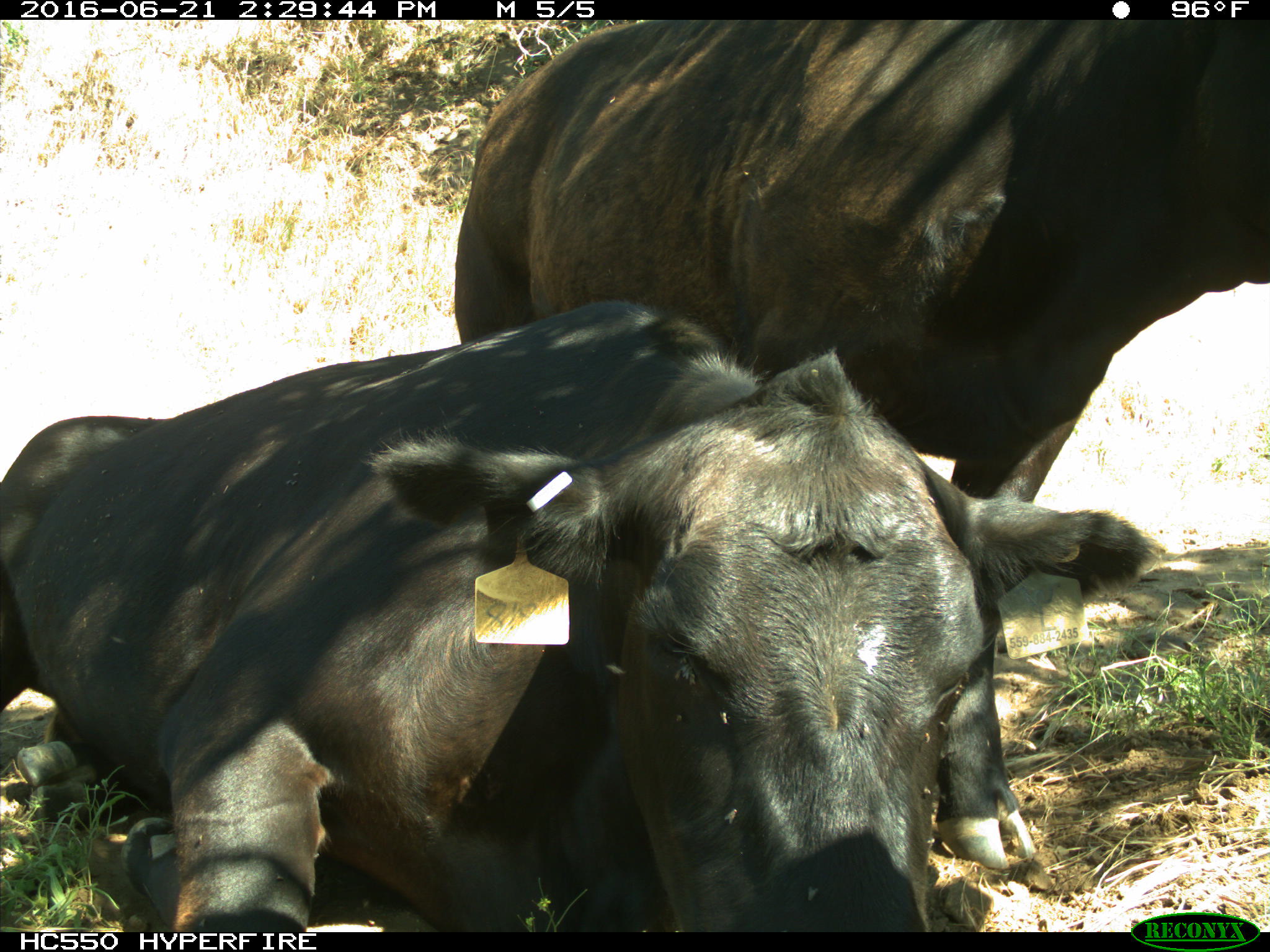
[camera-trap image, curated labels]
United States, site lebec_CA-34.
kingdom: Animalia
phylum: Chordata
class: Mammalia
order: Artiodactyla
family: Bovidae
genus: Bos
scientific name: Bos taurus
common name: domestic cow